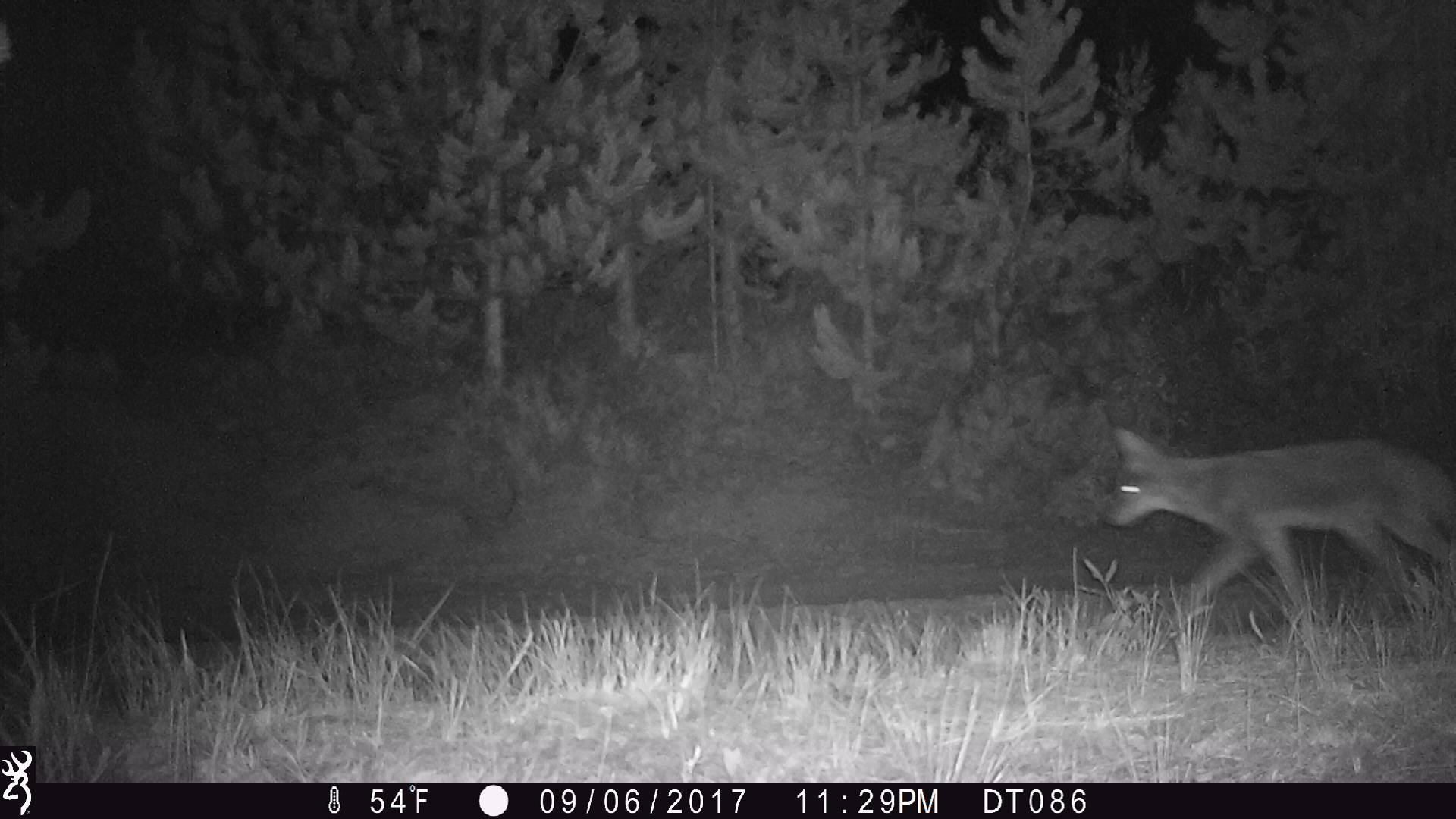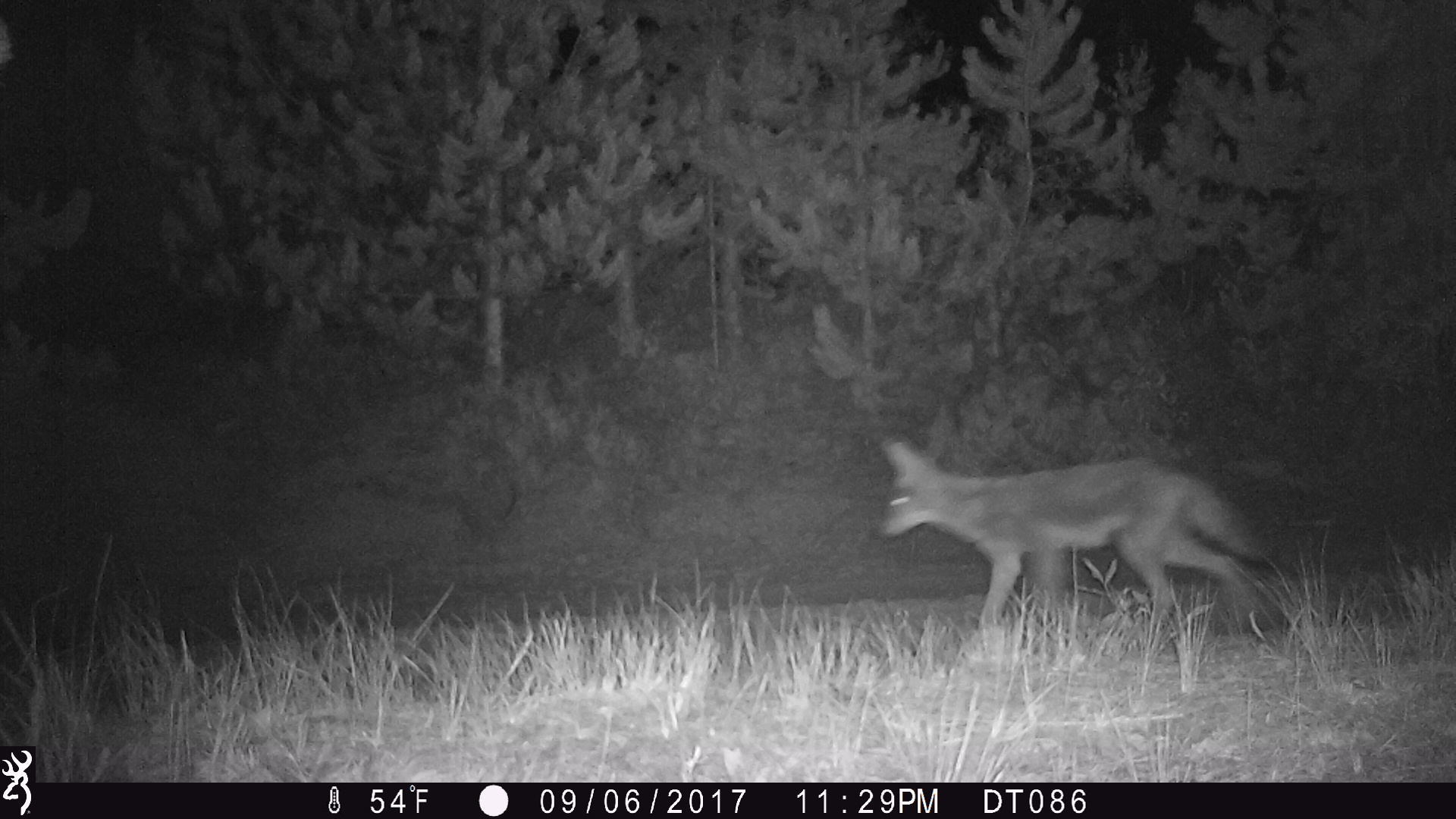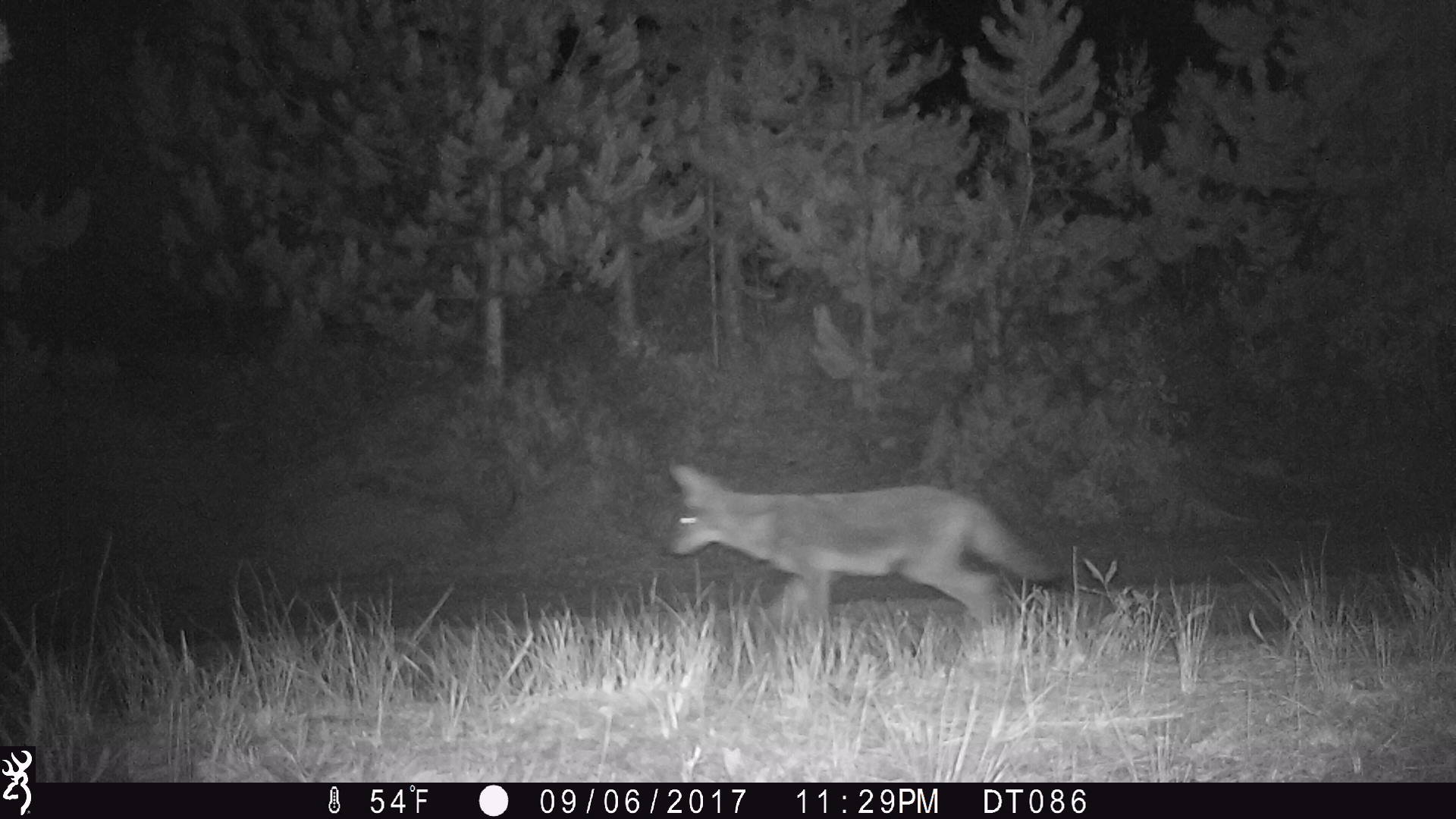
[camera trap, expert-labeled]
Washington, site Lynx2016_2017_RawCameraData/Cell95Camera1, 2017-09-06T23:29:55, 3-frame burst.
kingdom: Animalia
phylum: Chordata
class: Mammalia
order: Carnivora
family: Canidae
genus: Canis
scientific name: Canis latrans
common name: coyote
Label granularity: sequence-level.